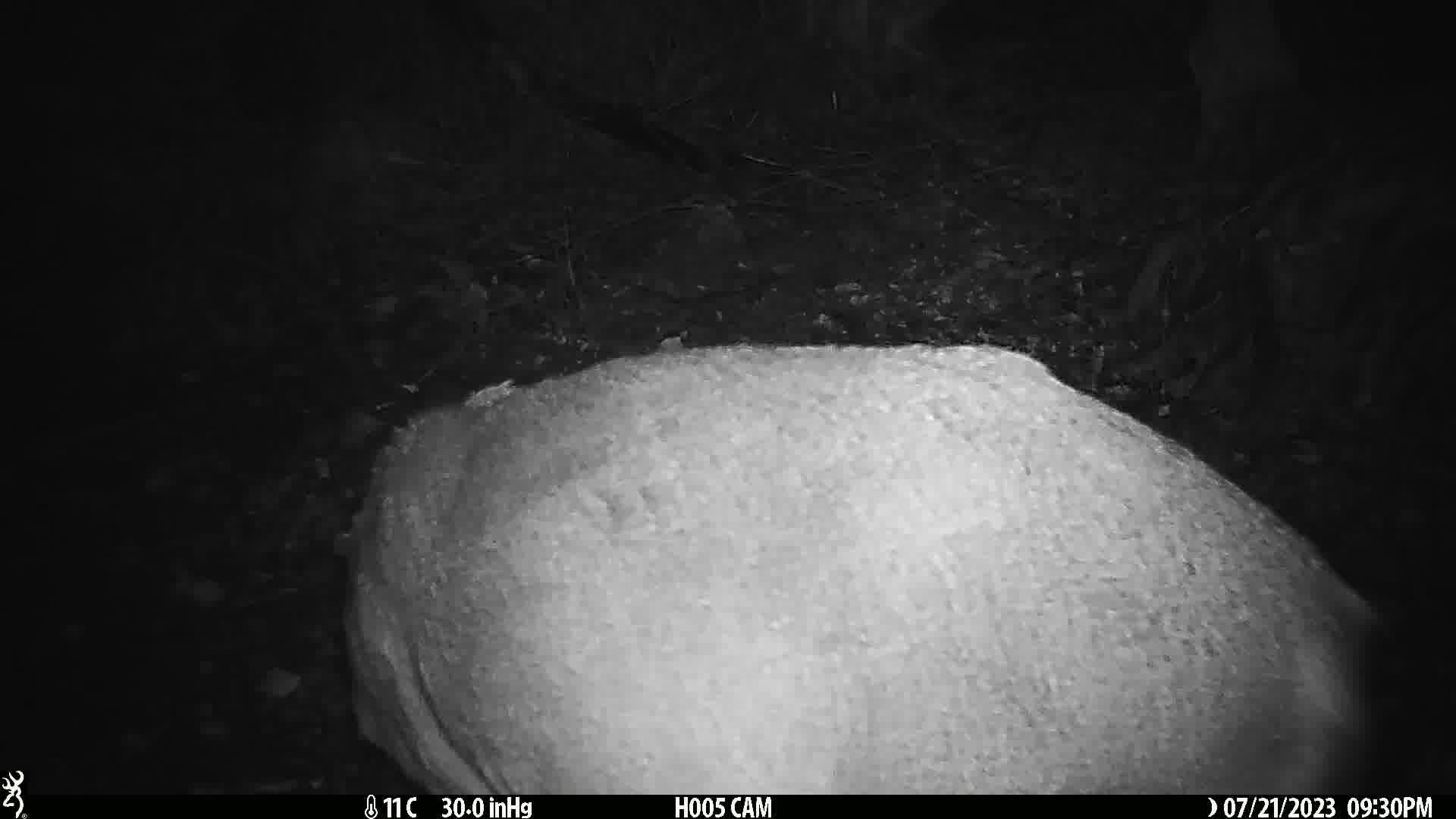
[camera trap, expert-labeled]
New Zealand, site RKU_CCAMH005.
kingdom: Animalia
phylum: Chordata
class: Mammalia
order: Artiodactyla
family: Cervidae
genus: Odocoileus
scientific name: Odocoileus virginianus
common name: white-tailed deer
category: white tailed deer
White tailed deer (white-tailed deer) (Odocoileus virginianus).